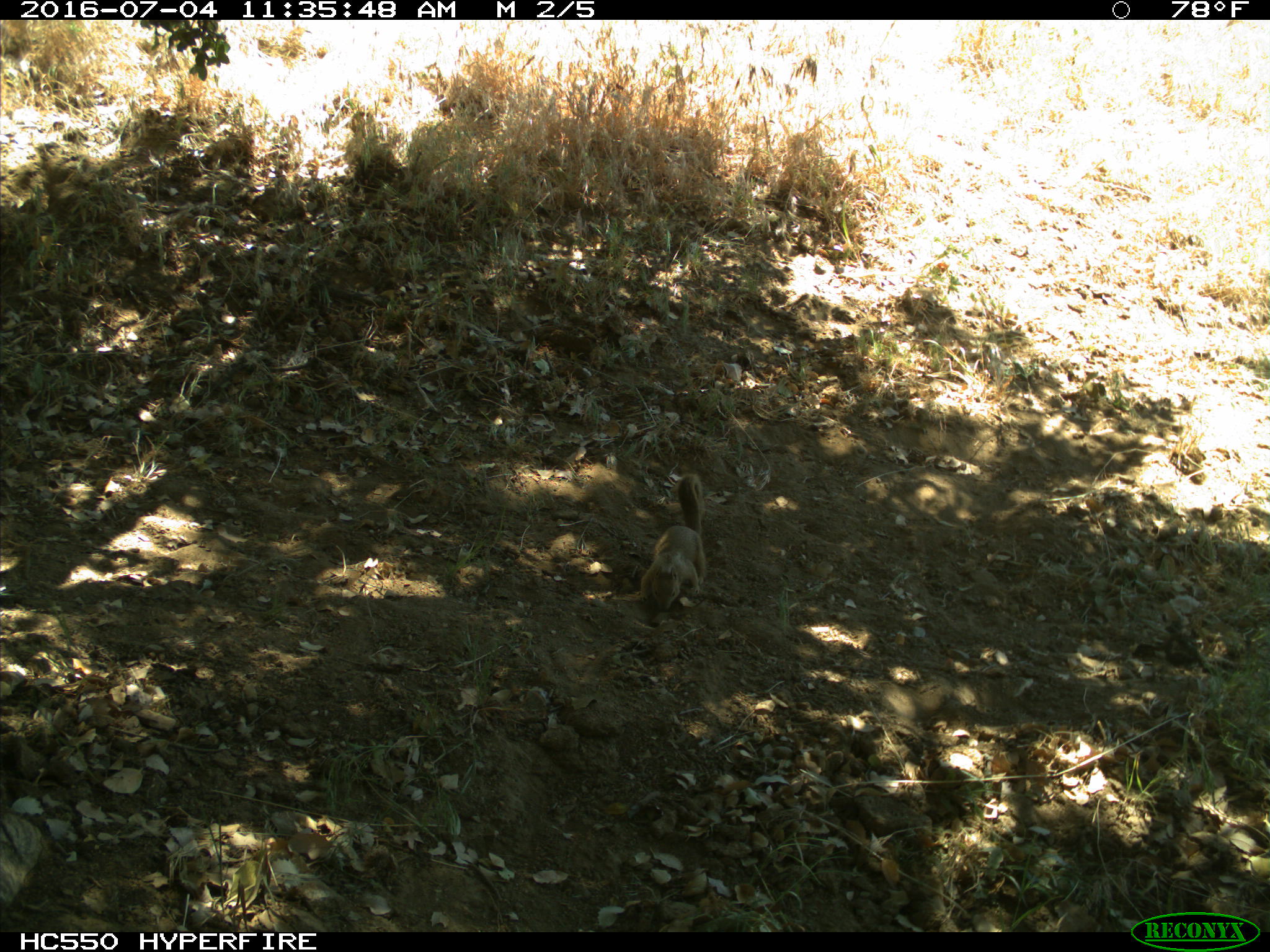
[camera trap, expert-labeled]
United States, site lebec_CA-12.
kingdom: Animalia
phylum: Chordata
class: Mammalia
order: Rodentia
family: Sciuridae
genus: Otospermophilus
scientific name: Otospermophilus beecheyi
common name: california ground squirrel